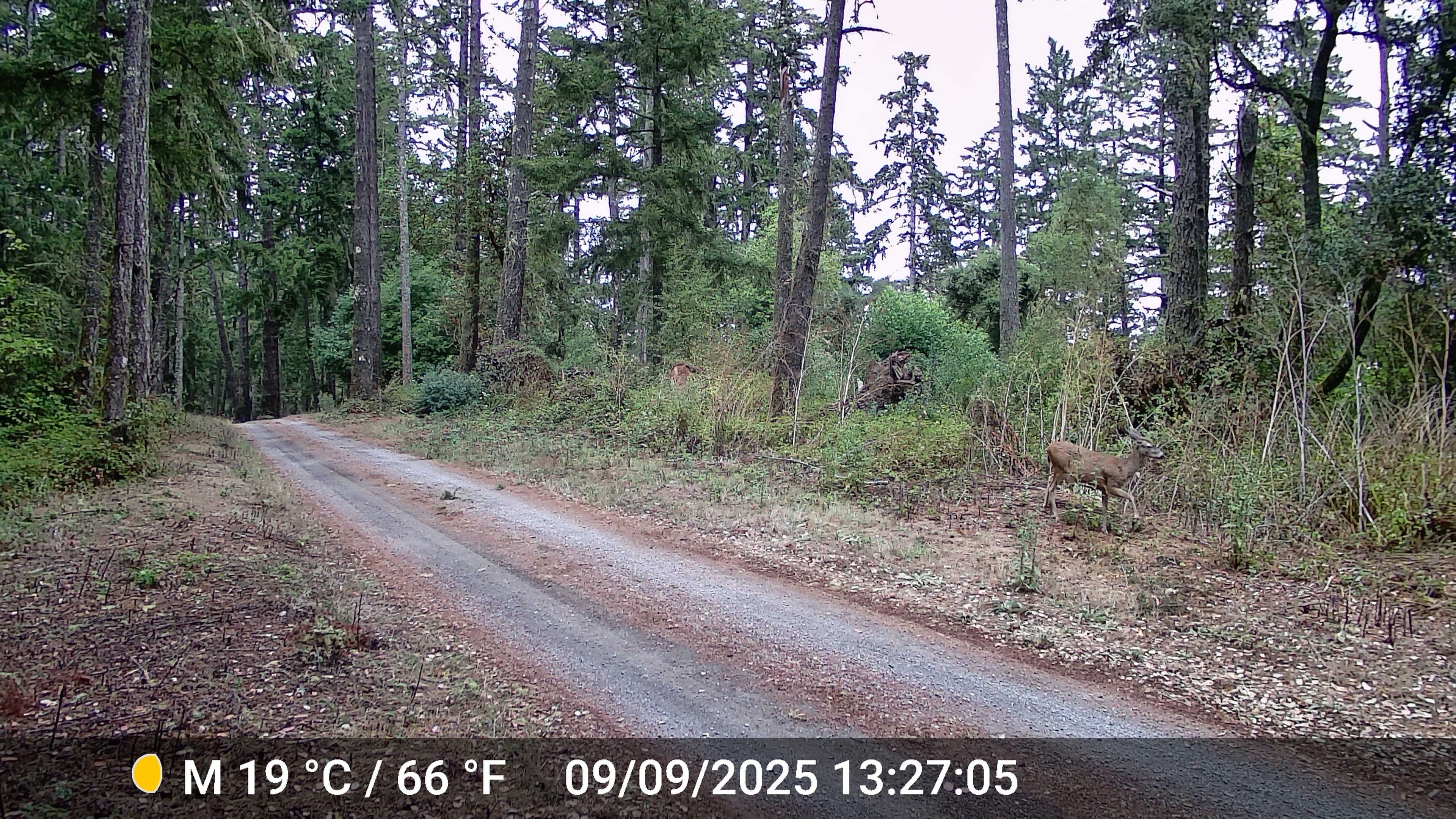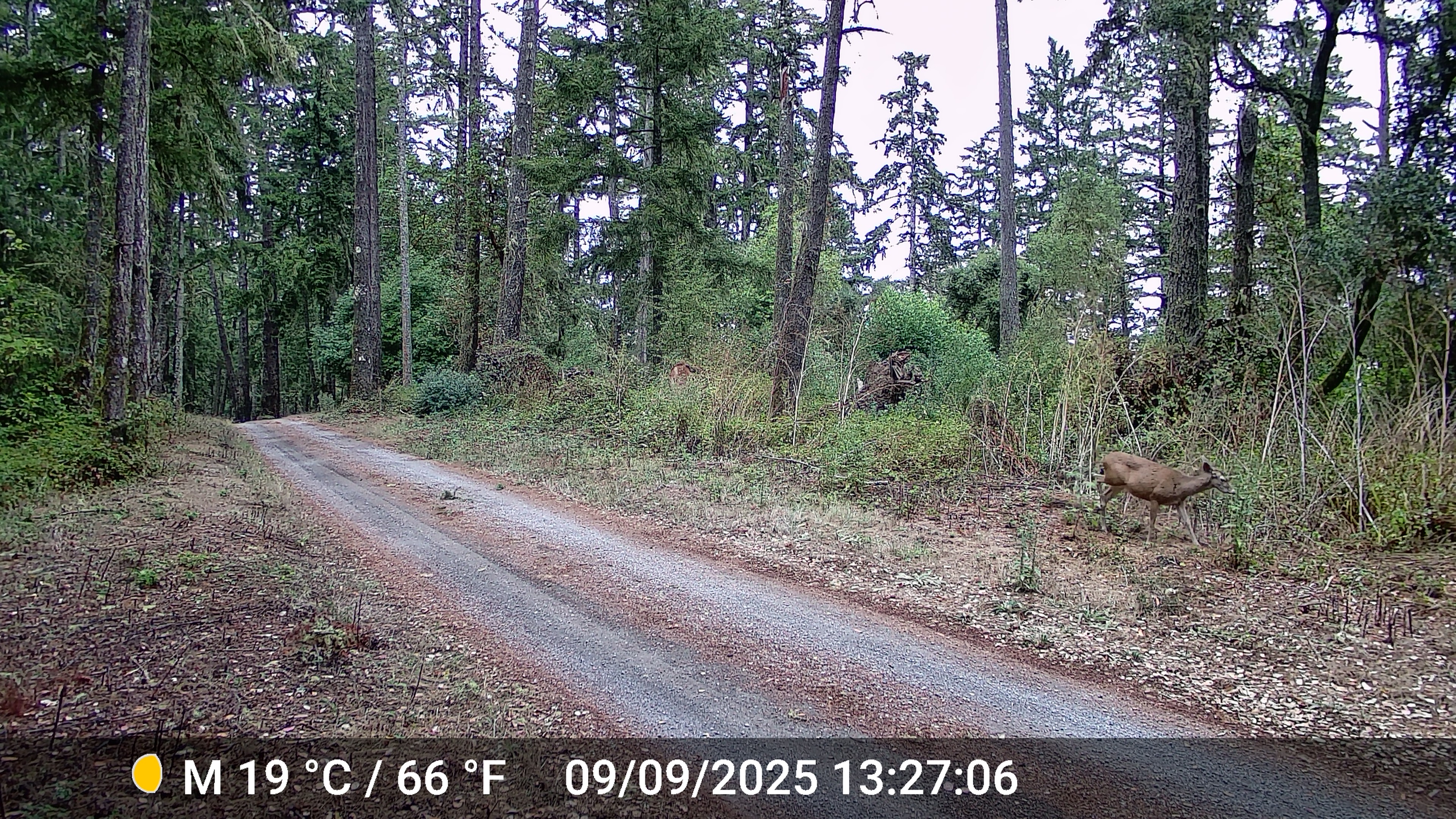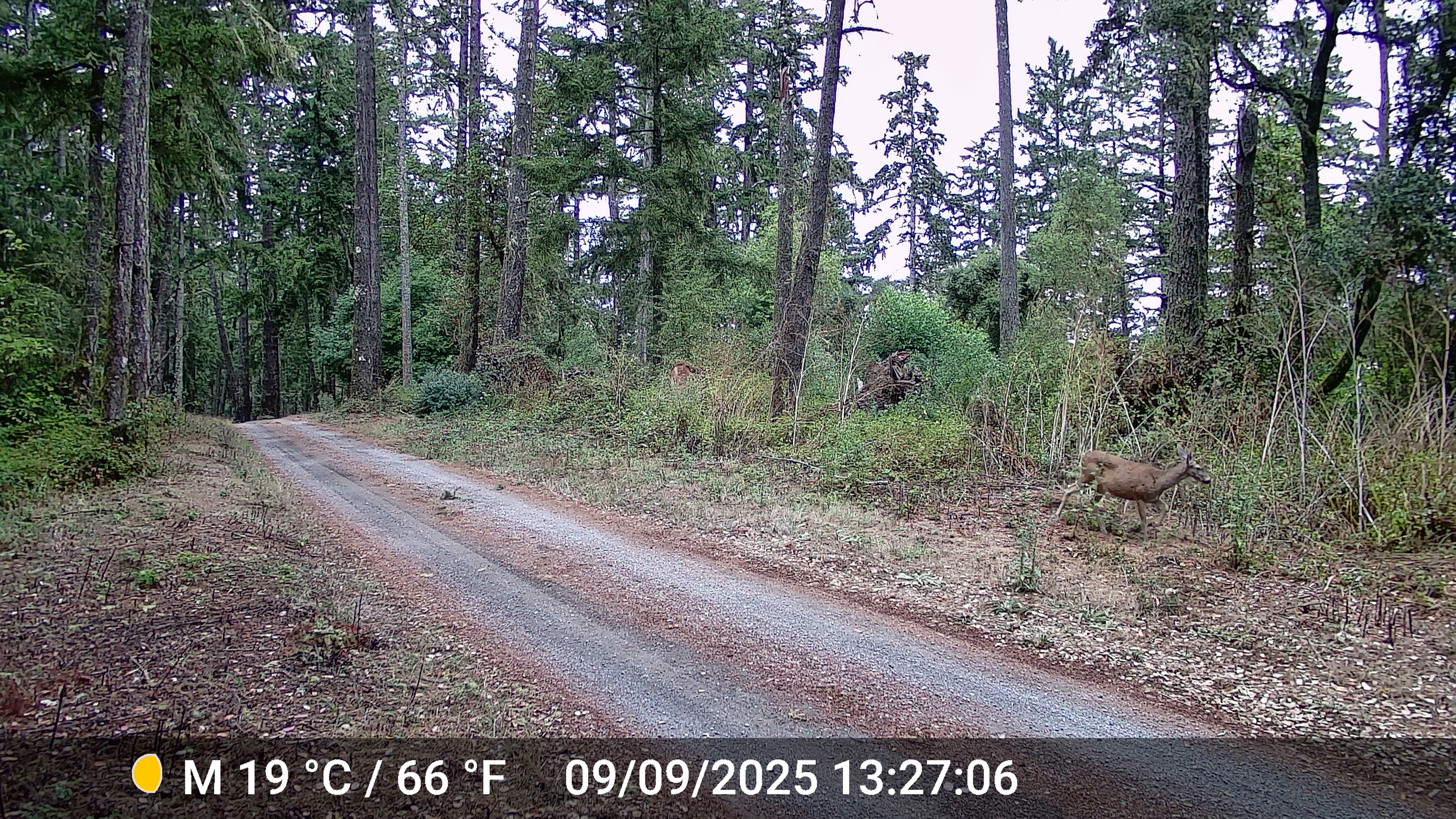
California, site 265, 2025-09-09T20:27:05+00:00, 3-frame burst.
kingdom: Animalia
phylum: Chordata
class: Mammalia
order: Artiodactyla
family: Cervidae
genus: Odocoileus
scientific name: Odocoileus hemionus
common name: mule deer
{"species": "mule deer (Odocoileus hemionus)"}